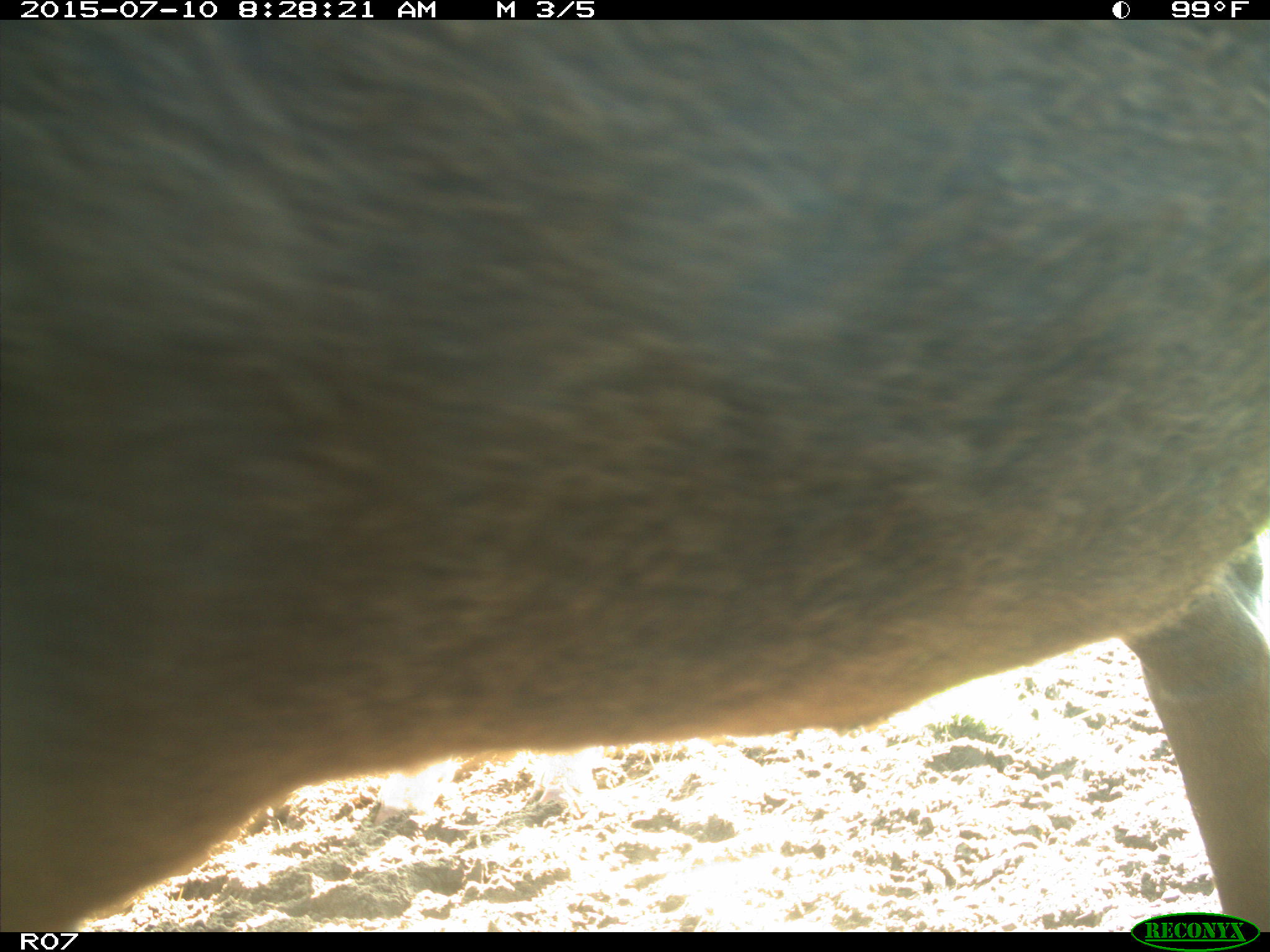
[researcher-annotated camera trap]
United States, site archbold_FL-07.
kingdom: Animalia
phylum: Chordata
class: Mammalia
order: Artiodactyla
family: Bovidae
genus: Bos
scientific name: Bos taurus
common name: domestic cow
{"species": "Bos taurus (domestic cow)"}